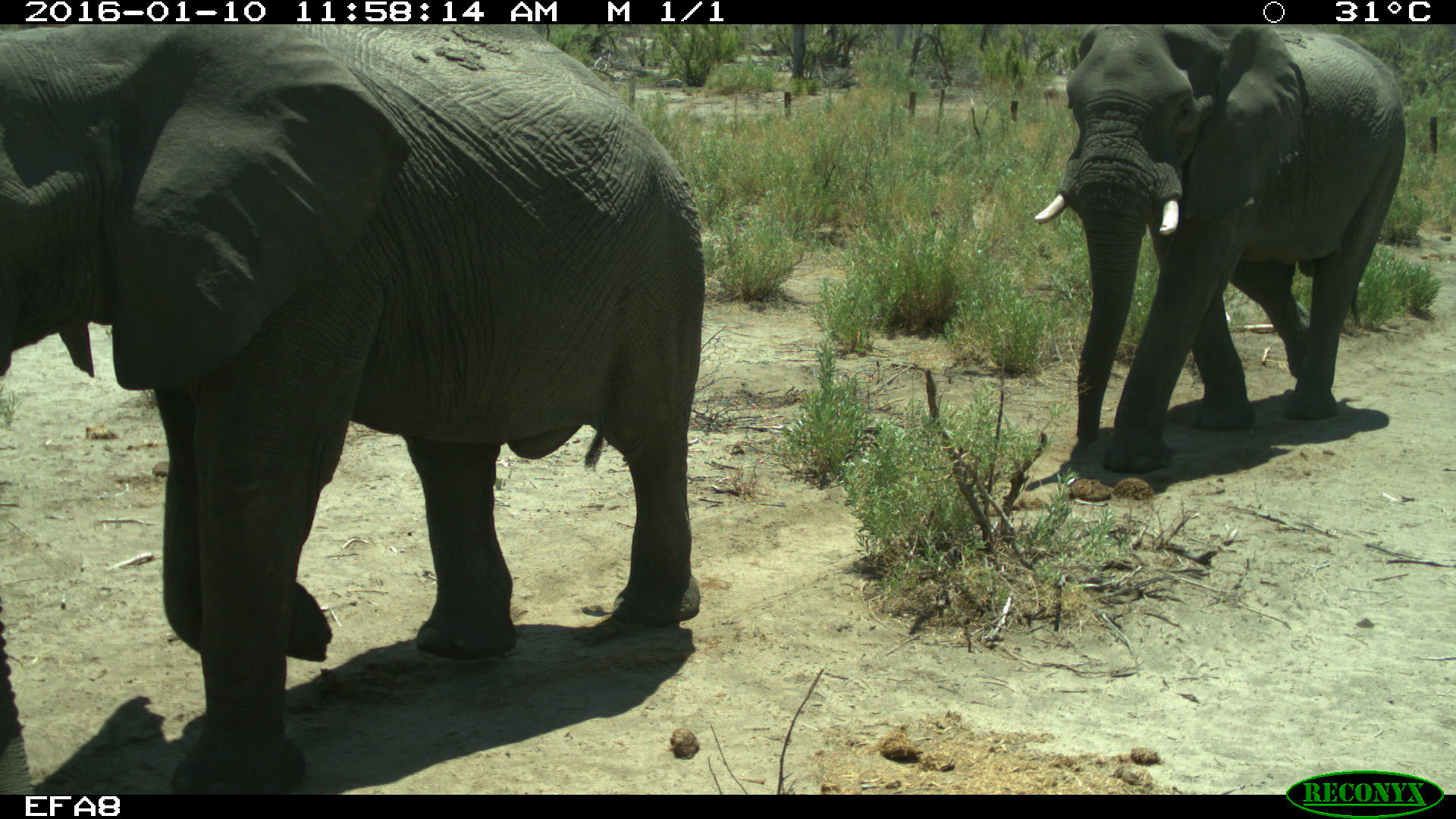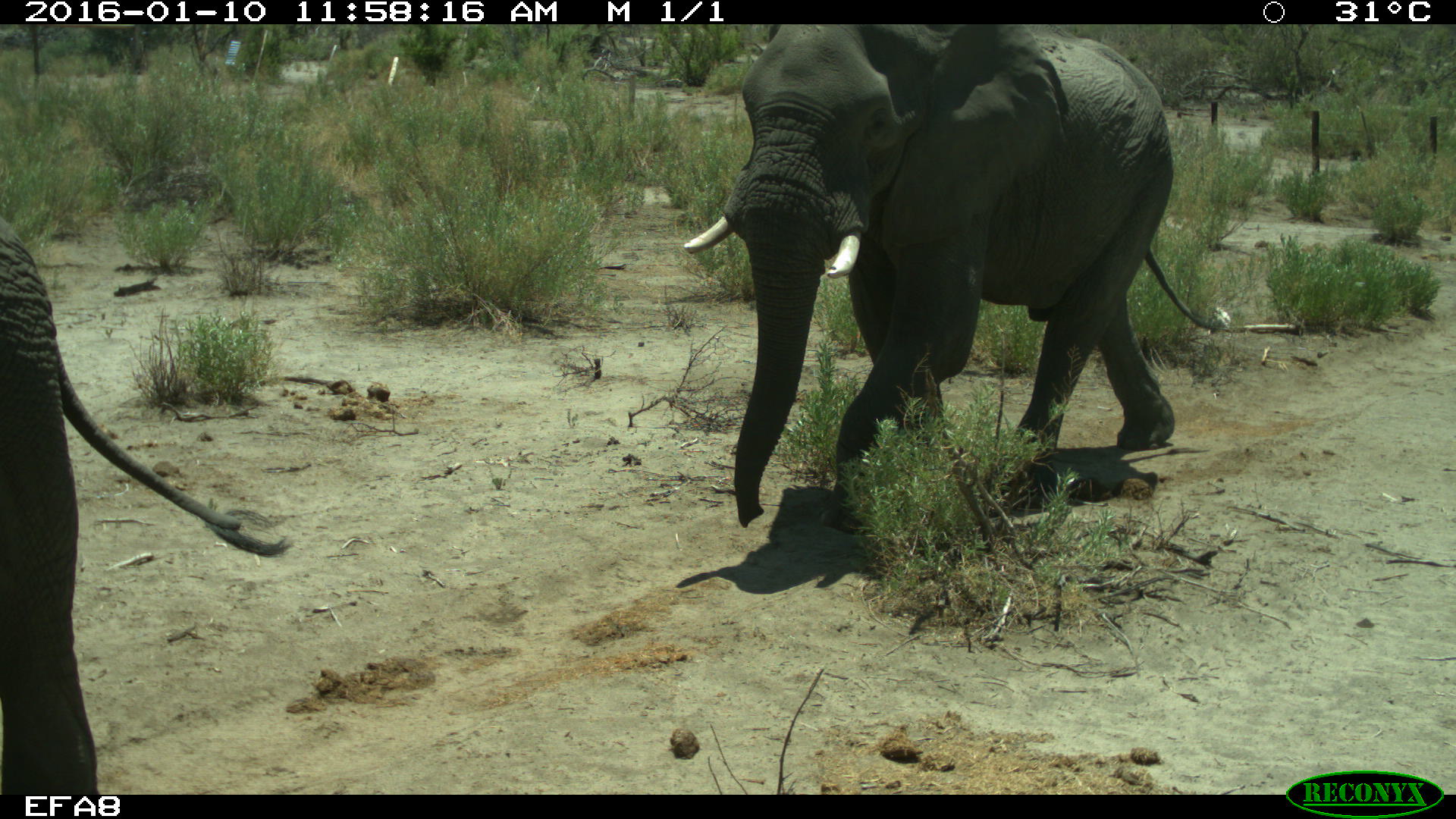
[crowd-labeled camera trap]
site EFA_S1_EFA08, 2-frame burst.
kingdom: Animalia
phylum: Chordata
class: Mammalia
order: Proboscidea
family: Elephantidae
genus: Loxodonta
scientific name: Loxodonta africana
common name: african bush elephant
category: elephant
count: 2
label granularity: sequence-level